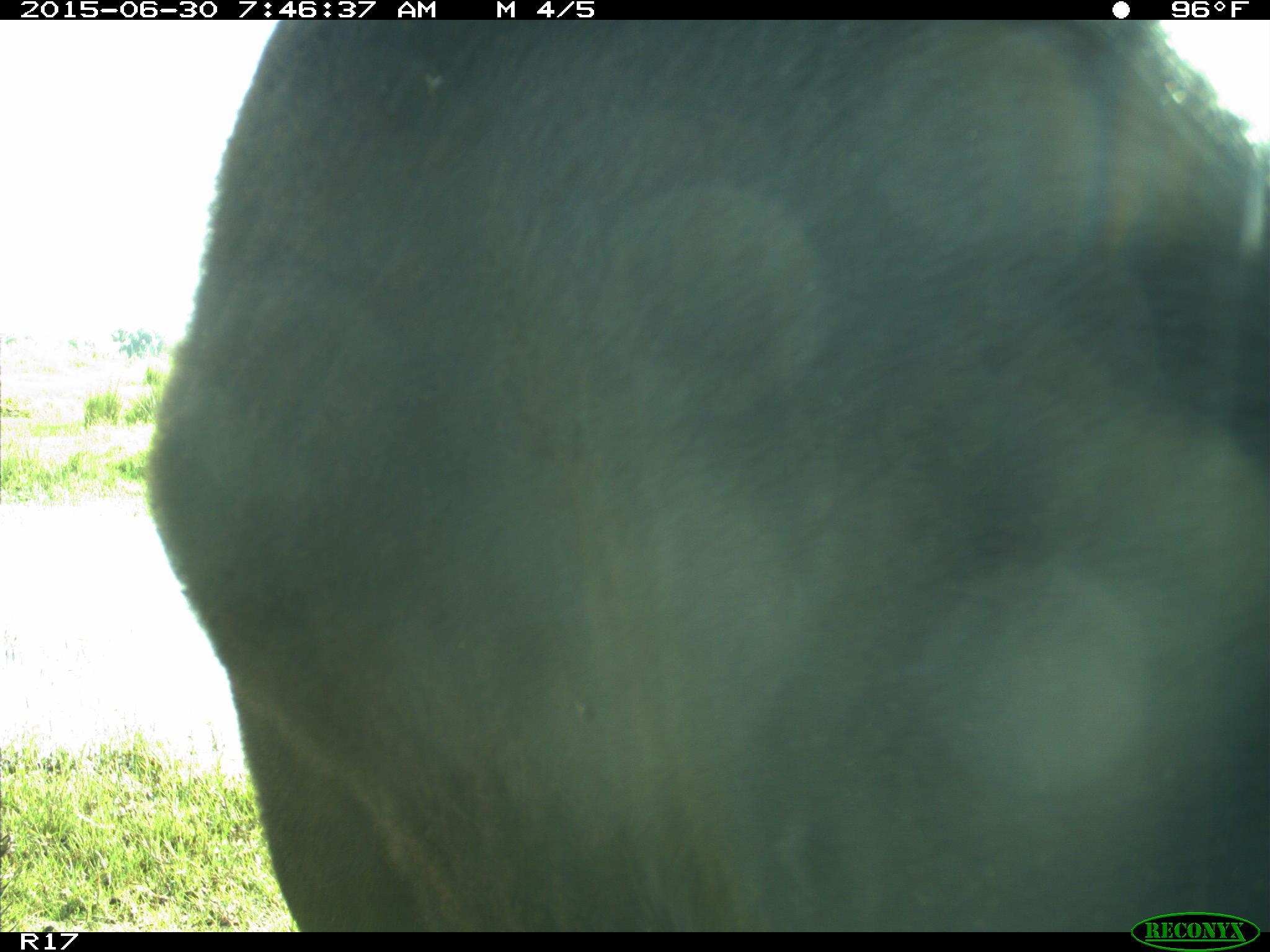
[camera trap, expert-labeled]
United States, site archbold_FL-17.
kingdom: Animalia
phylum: Chordata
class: Mammalia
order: Artiodactyla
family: Bovidae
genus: Bos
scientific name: Bos taurus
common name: domestic cow